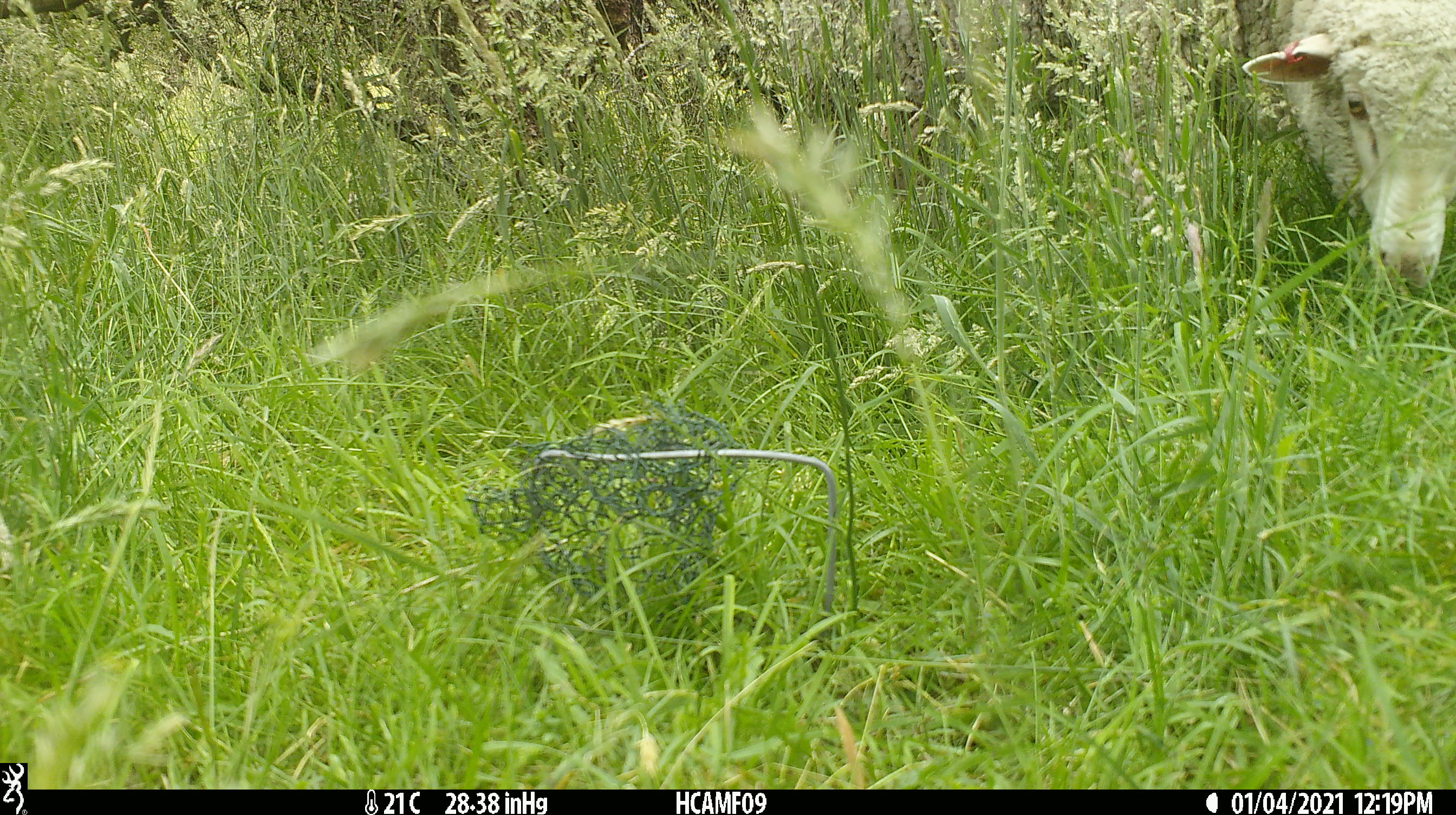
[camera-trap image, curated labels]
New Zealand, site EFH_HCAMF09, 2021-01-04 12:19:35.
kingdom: Animalia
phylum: Chordata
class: Mammalia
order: Artiodactyla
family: Bovidae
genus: Ovis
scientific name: Ovis aries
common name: domestic sheep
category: sheep